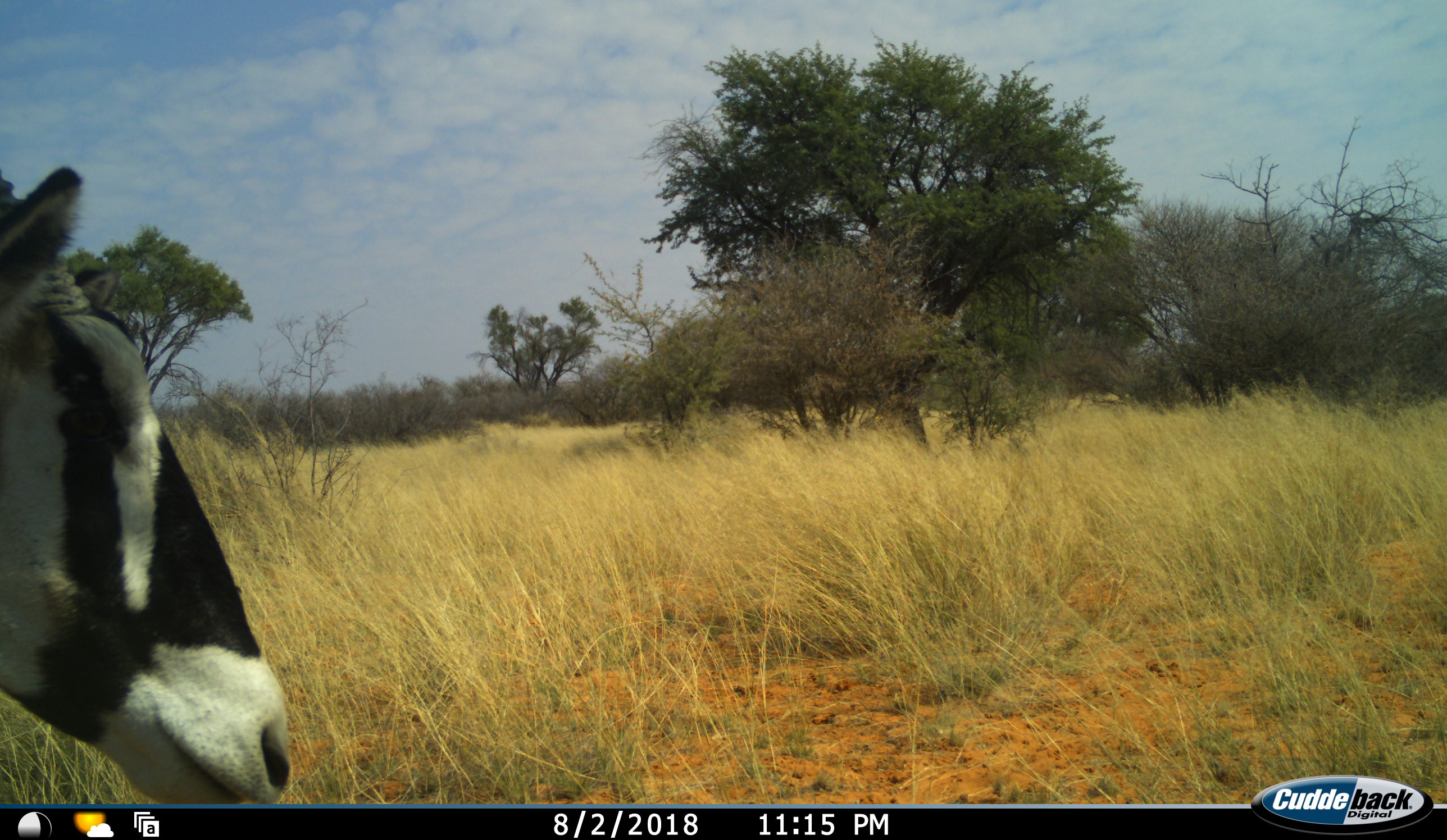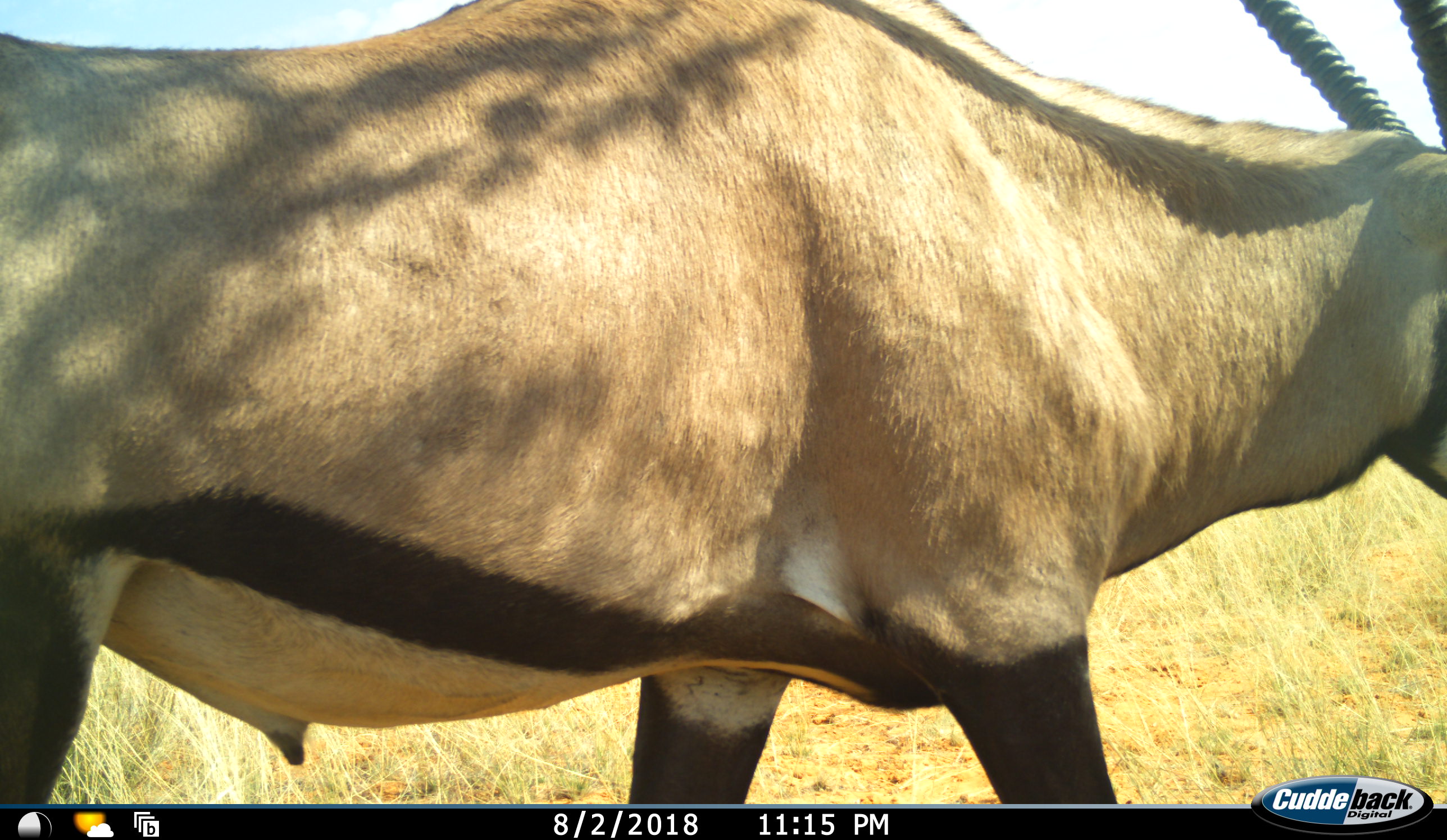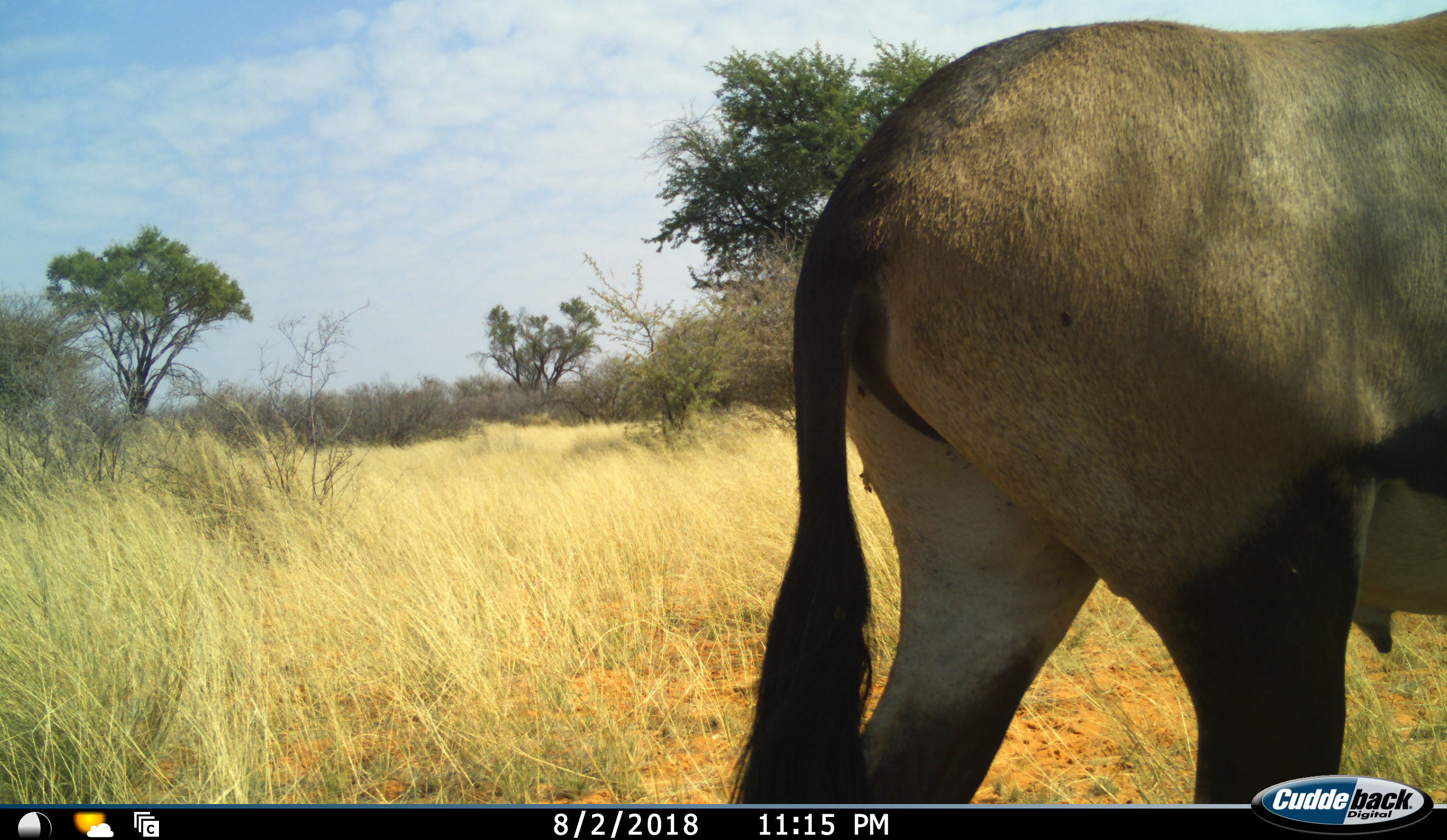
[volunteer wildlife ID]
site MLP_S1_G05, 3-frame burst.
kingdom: Animalia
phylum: Chordata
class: Mammalia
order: Artiodactyla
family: Bovidae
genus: Oryx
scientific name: Oryx gazella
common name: gemsbok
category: oryx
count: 1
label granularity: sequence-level